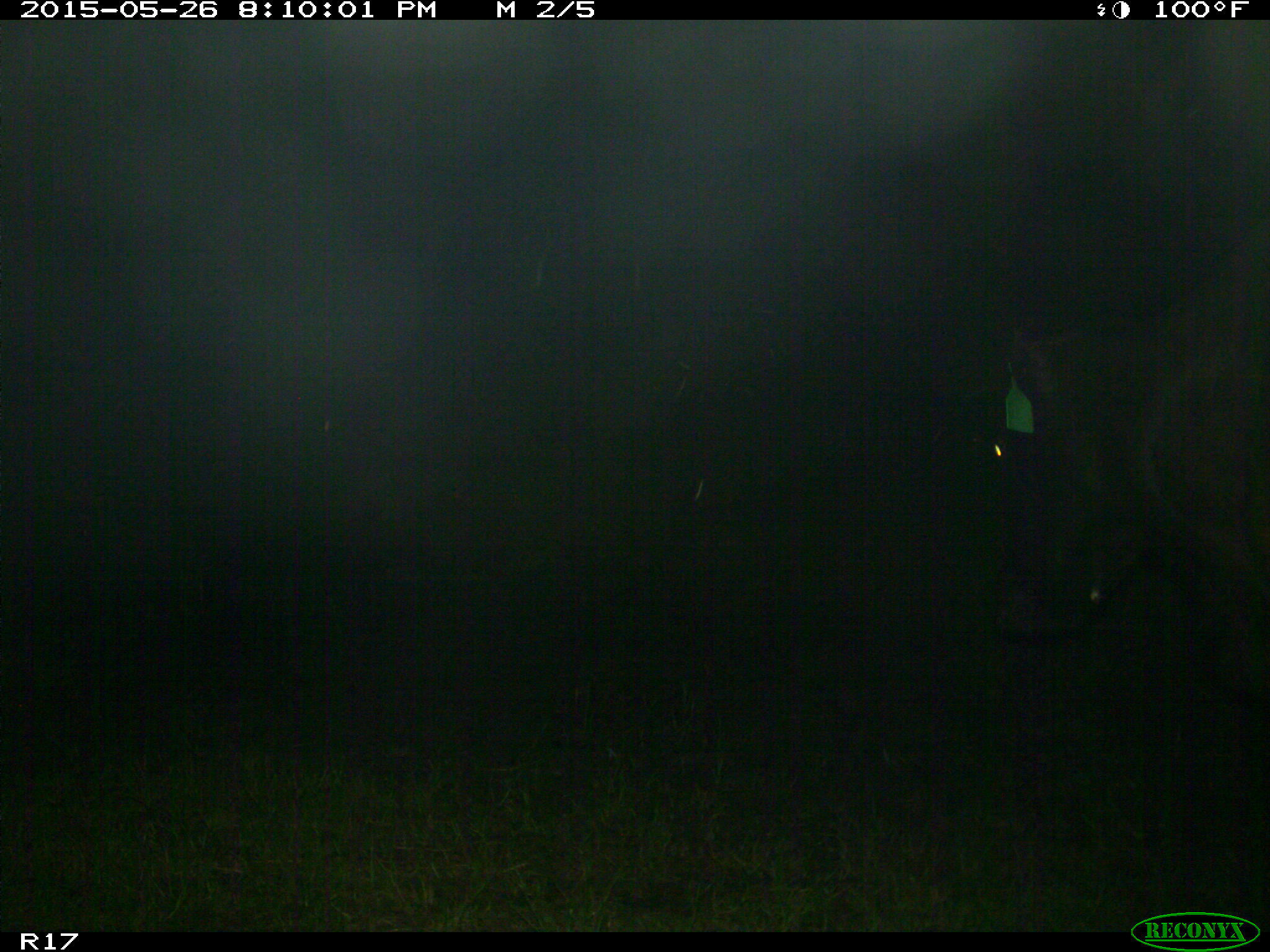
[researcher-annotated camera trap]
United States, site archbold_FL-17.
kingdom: Animalia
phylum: Chordata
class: Mammalia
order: Artiodactyla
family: Bovidae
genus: Bos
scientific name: Bos taurus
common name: domestic cow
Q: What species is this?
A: Bos taurus (domestic cow).